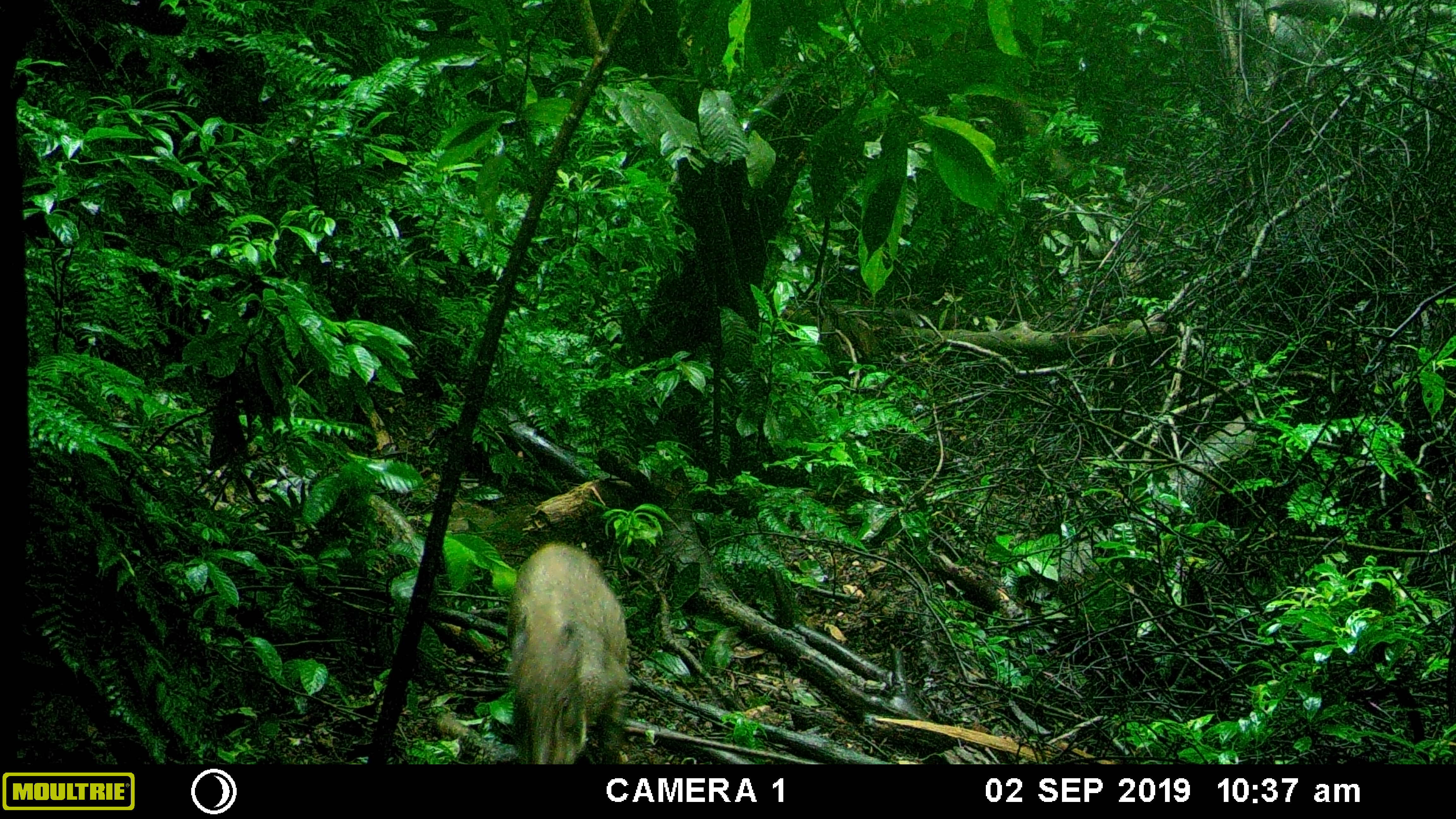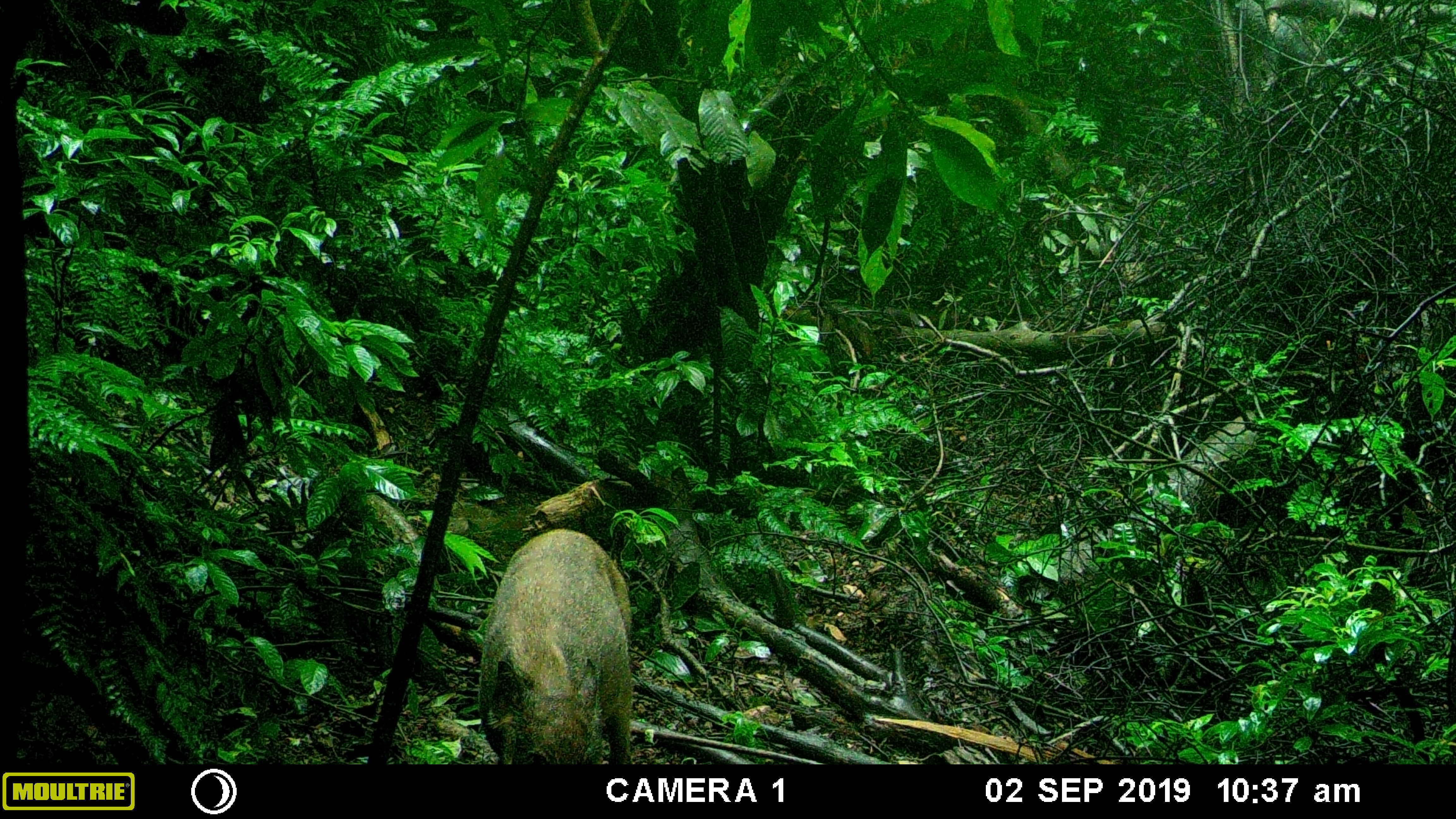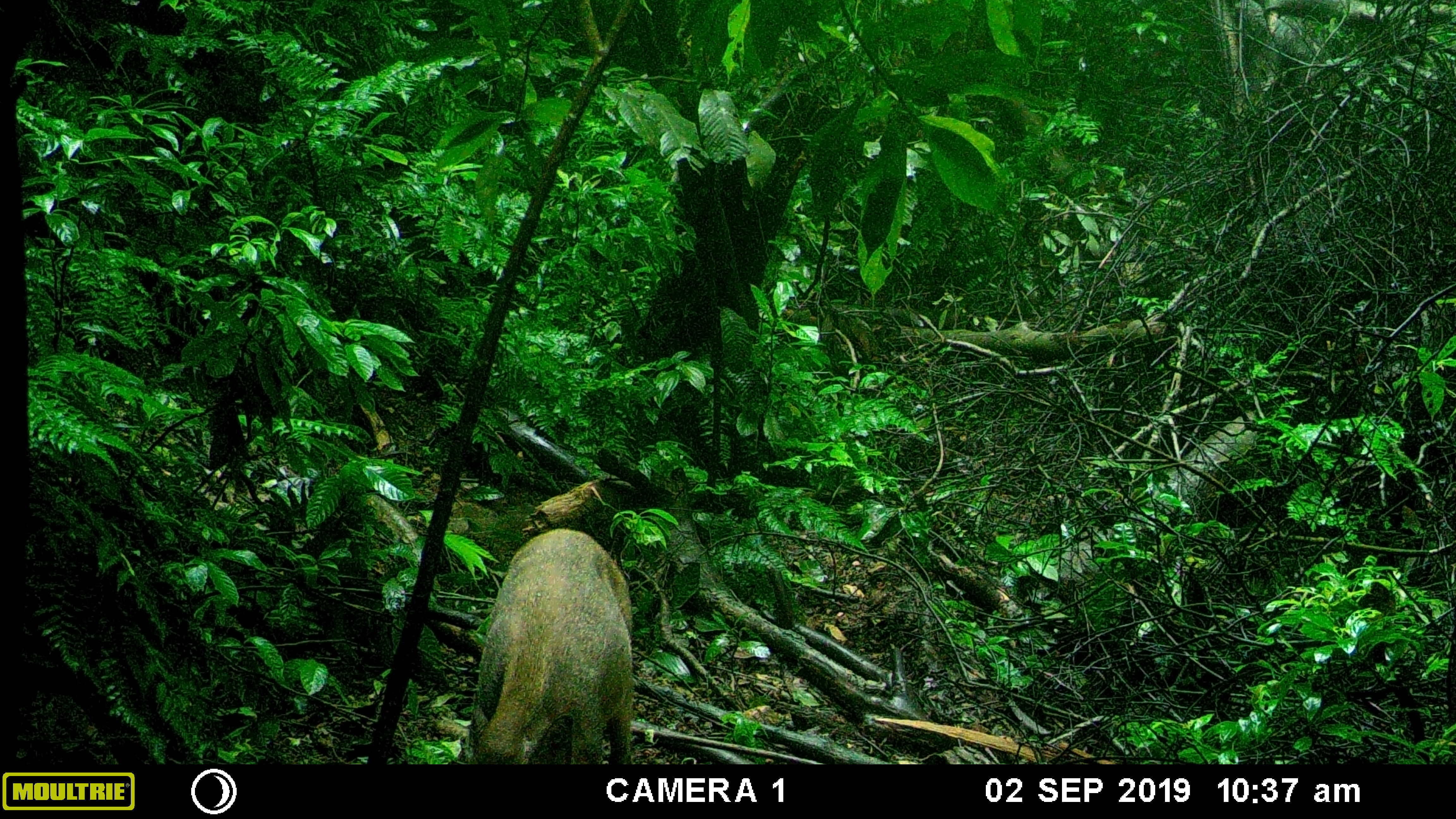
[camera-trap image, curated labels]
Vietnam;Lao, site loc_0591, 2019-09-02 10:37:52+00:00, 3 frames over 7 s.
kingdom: Animalia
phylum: Chordata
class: Mammalia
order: Artiodactyla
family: Suidae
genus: Sus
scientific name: Sus scrofa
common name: eurasian wild pig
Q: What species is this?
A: Eurasian wild pig (Sus scrofa).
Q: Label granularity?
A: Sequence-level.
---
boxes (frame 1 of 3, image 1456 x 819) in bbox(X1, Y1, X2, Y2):
eurasian wild pig: bbox(503, 537, 634, 764)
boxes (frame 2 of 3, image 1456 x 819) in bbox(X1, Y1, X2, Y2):
eurasian wild pig: bbox(477, 527, 635, 764)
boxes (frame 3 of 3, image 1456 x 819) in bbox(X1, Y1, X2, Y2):
eurasian wild pig: bbox(458, 526, 635, 765)